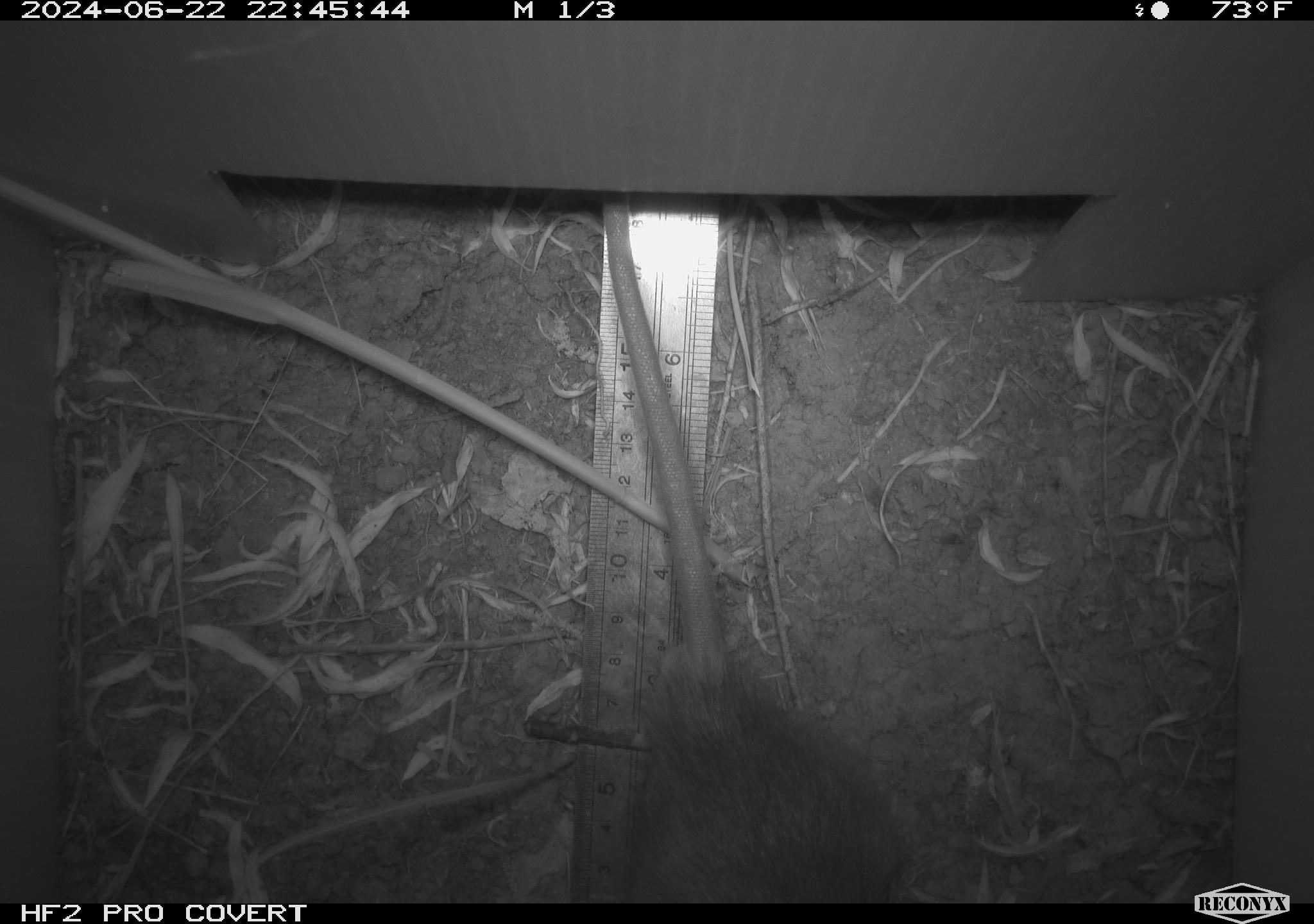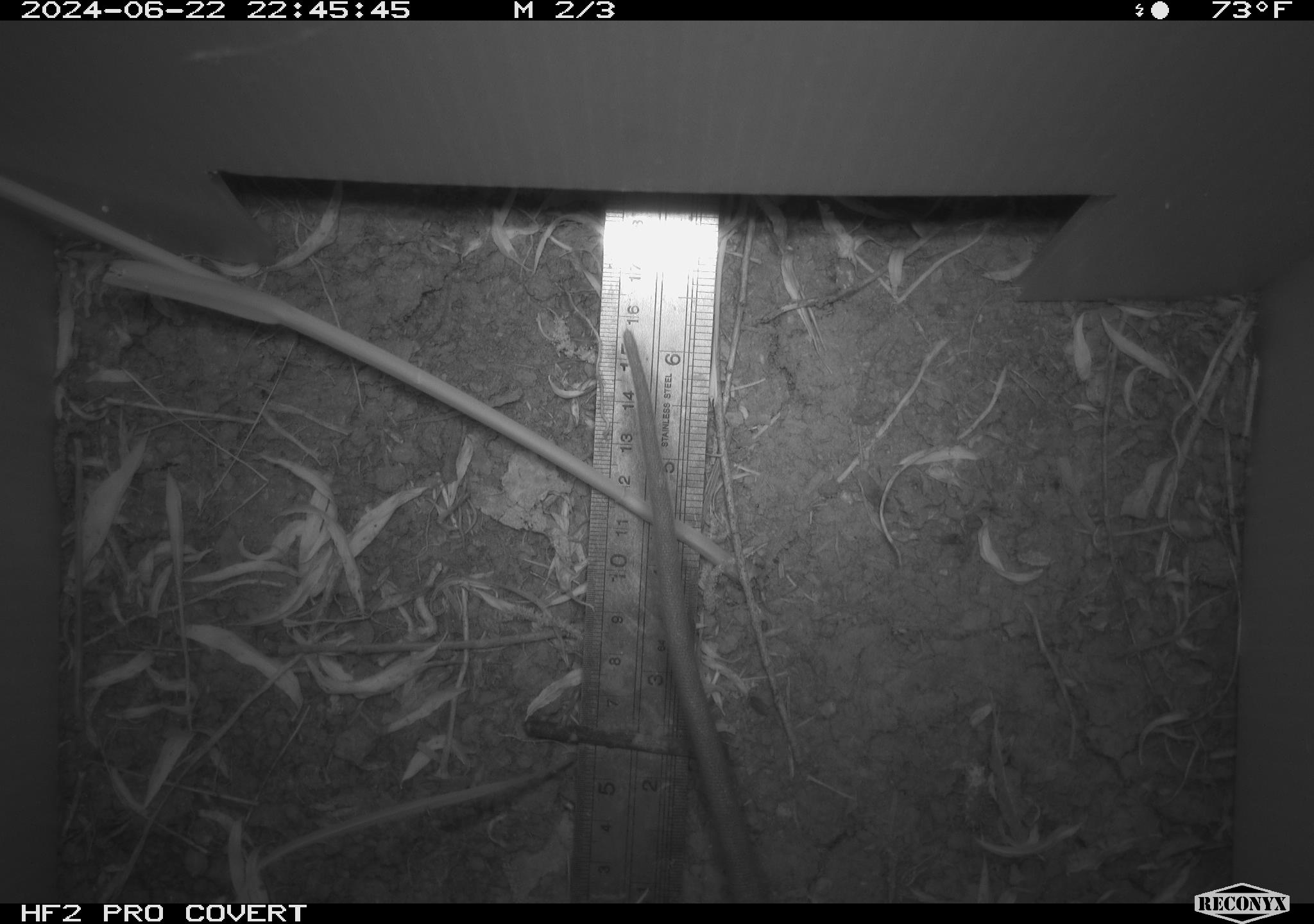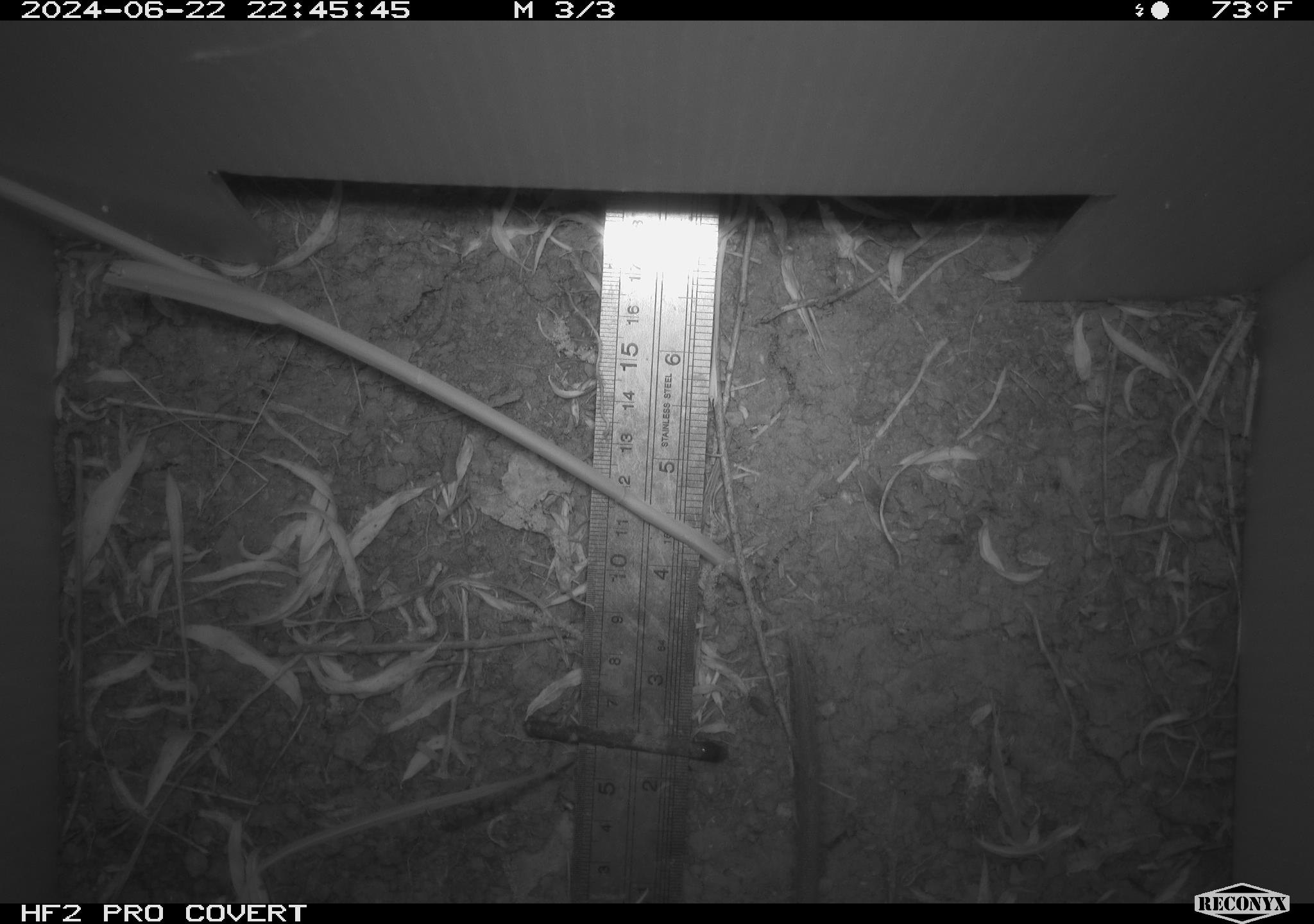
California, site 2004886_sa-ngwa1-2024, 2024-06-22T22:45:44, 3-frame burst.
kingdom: Animalia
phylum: Chordata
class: Mammalia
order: Rodentia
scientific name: Rodentia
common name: woodrat or rat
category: woodrat or rat species